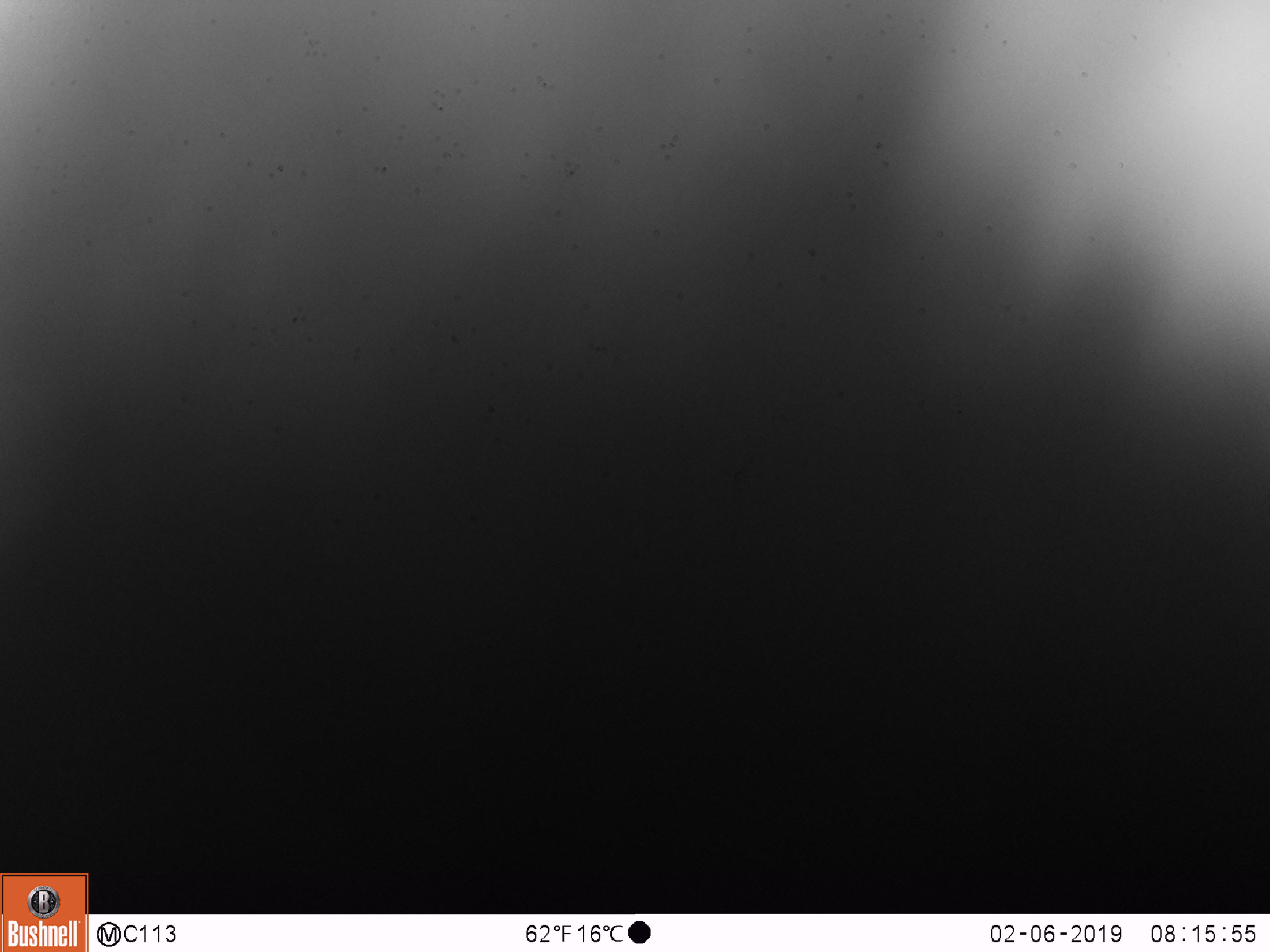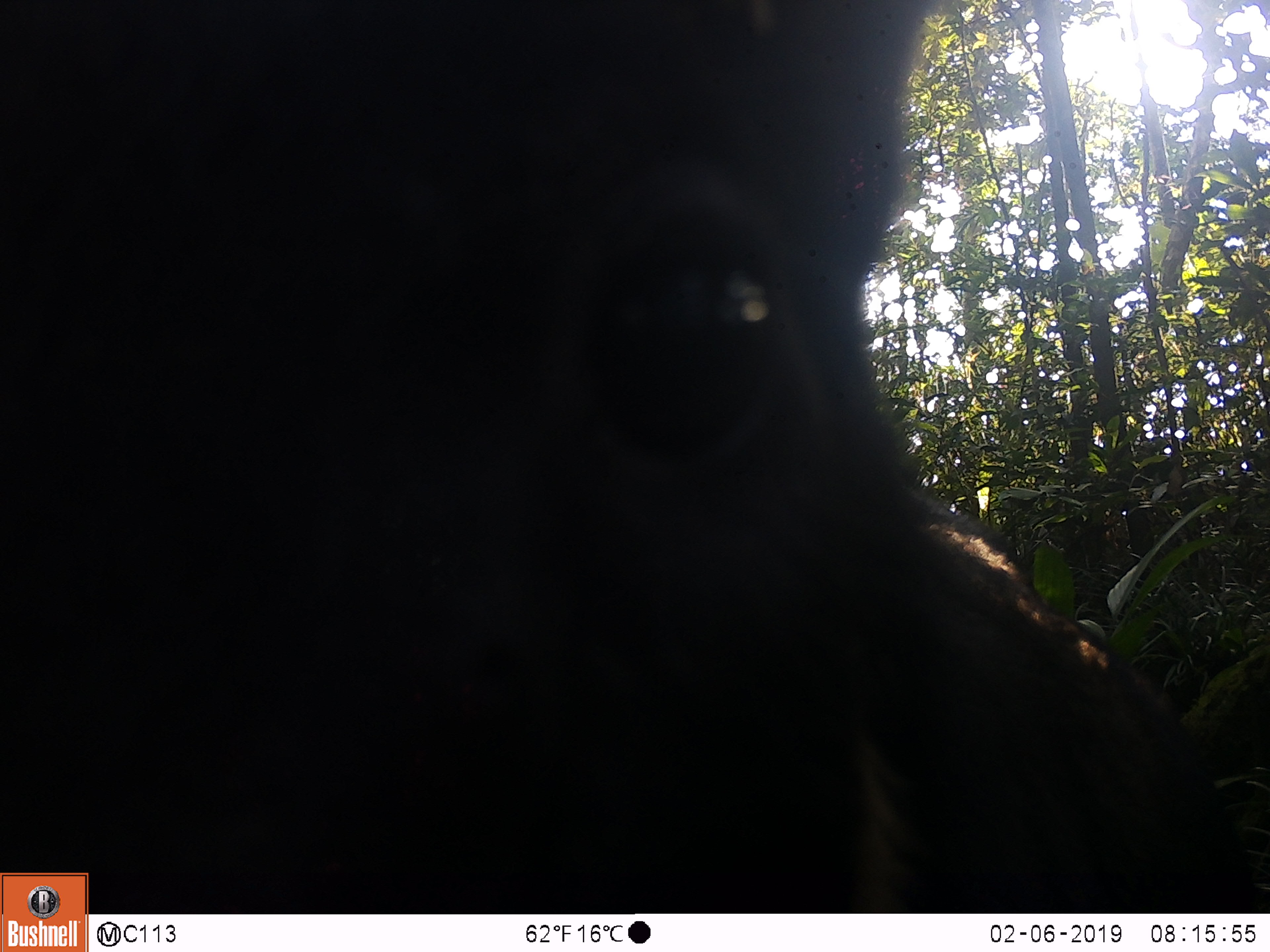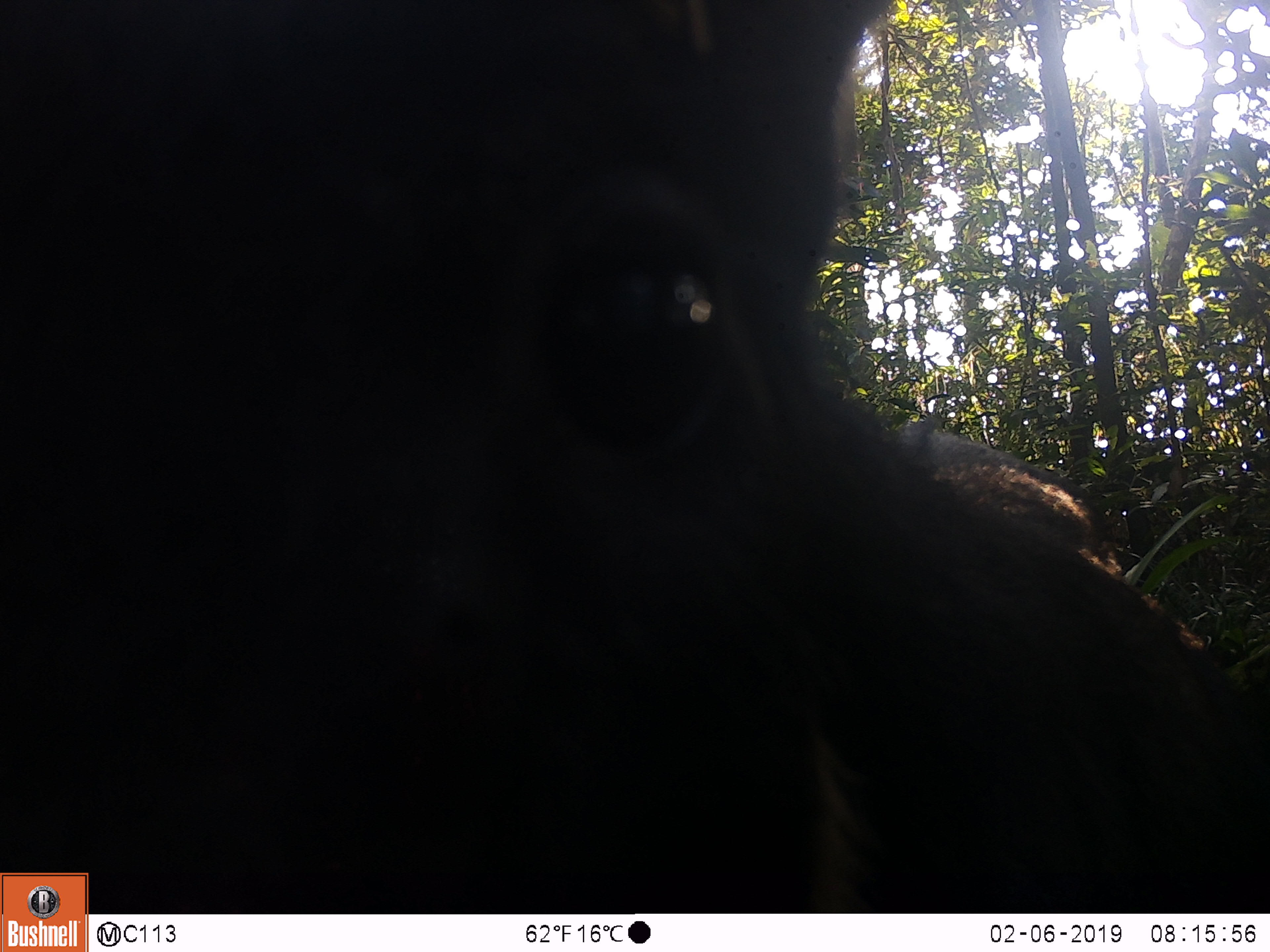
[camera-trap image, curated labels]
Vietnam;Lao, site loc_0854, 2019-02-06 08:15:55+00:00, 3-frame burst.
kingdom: Animalia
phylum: Chordata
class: Mammalia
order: Artiodactyla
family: Bovidae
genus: Capricornis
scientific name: Capricornis sumatraensis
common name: chinese serow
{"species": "chinese serow (Capricornis sumatraensis)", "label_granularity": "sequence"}